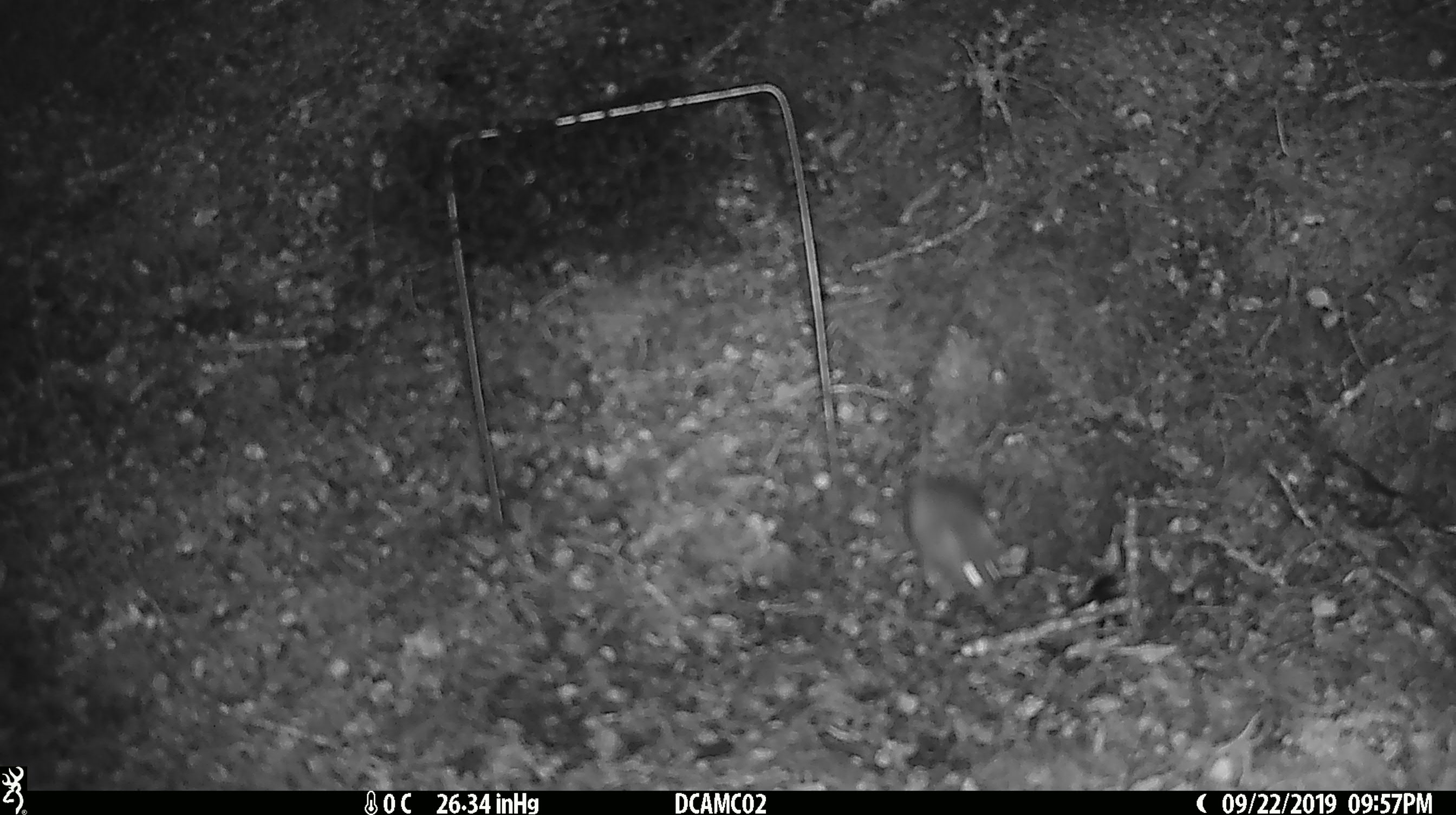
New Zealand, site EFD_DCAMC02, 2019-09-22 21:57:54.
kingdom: Animalia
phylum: Chordata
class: Mammalia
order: Rodentia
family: Muridae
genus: Mus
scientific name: Mus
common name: mouse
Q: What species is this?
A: Mouse (Mus).